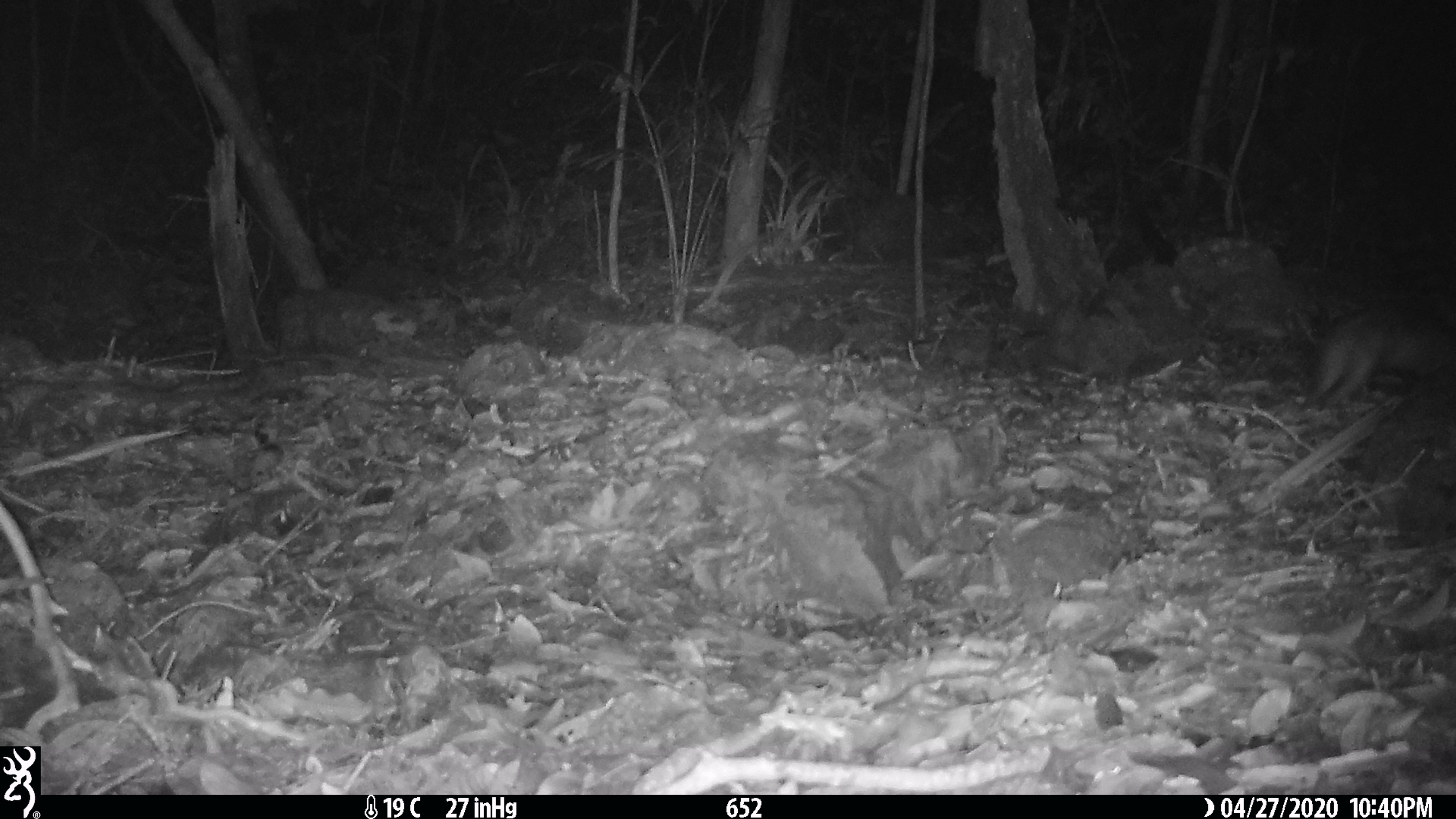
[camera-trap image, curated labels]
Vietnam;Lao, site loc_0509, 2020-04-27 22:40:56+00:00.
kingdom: Animalia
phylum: Chordata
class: Mammalia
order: Lagomorpha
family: Leporidae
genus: Nesolagus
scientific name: Nesolagus timminsi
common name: annamite striped rabbit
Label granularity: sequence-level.